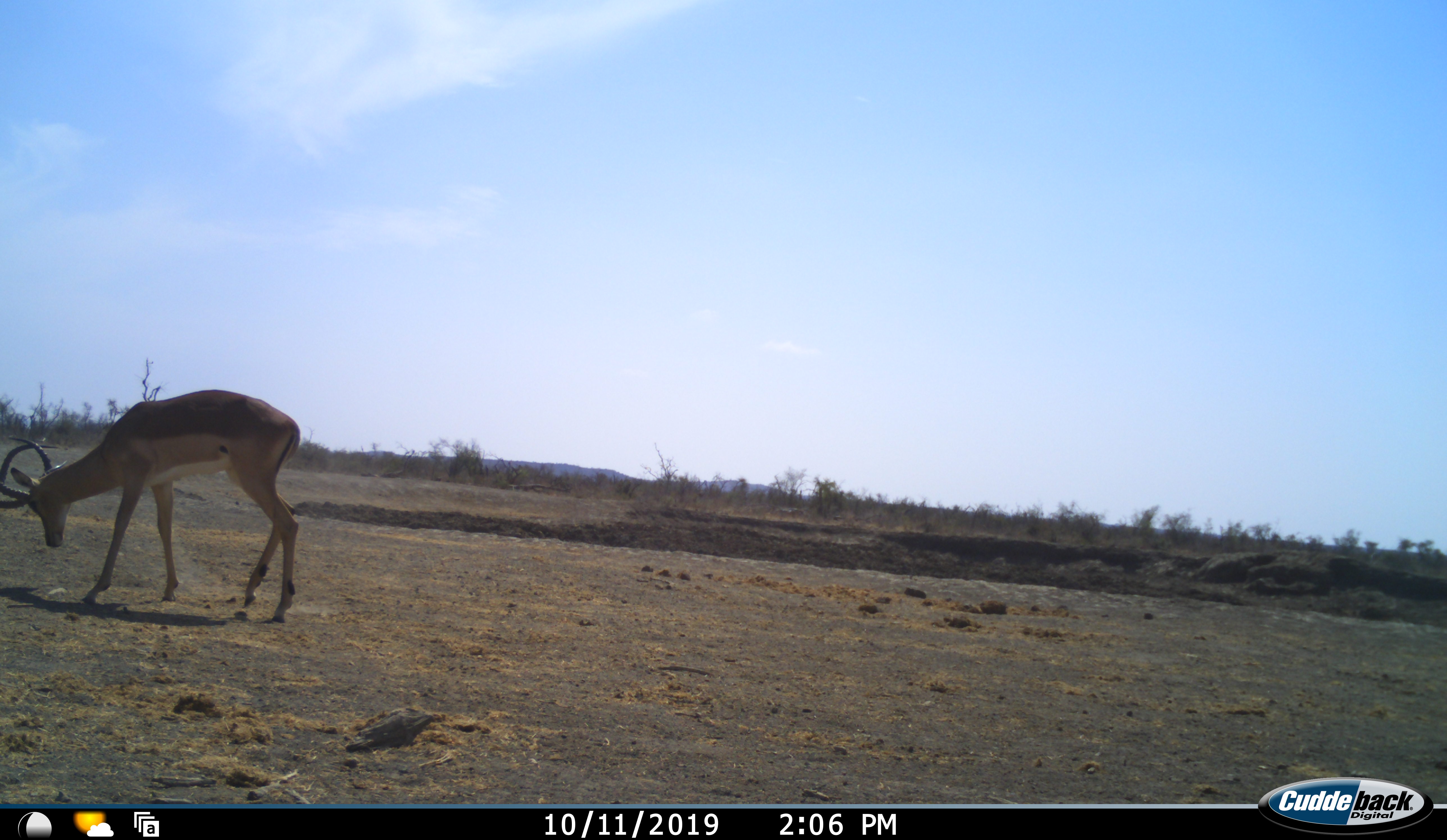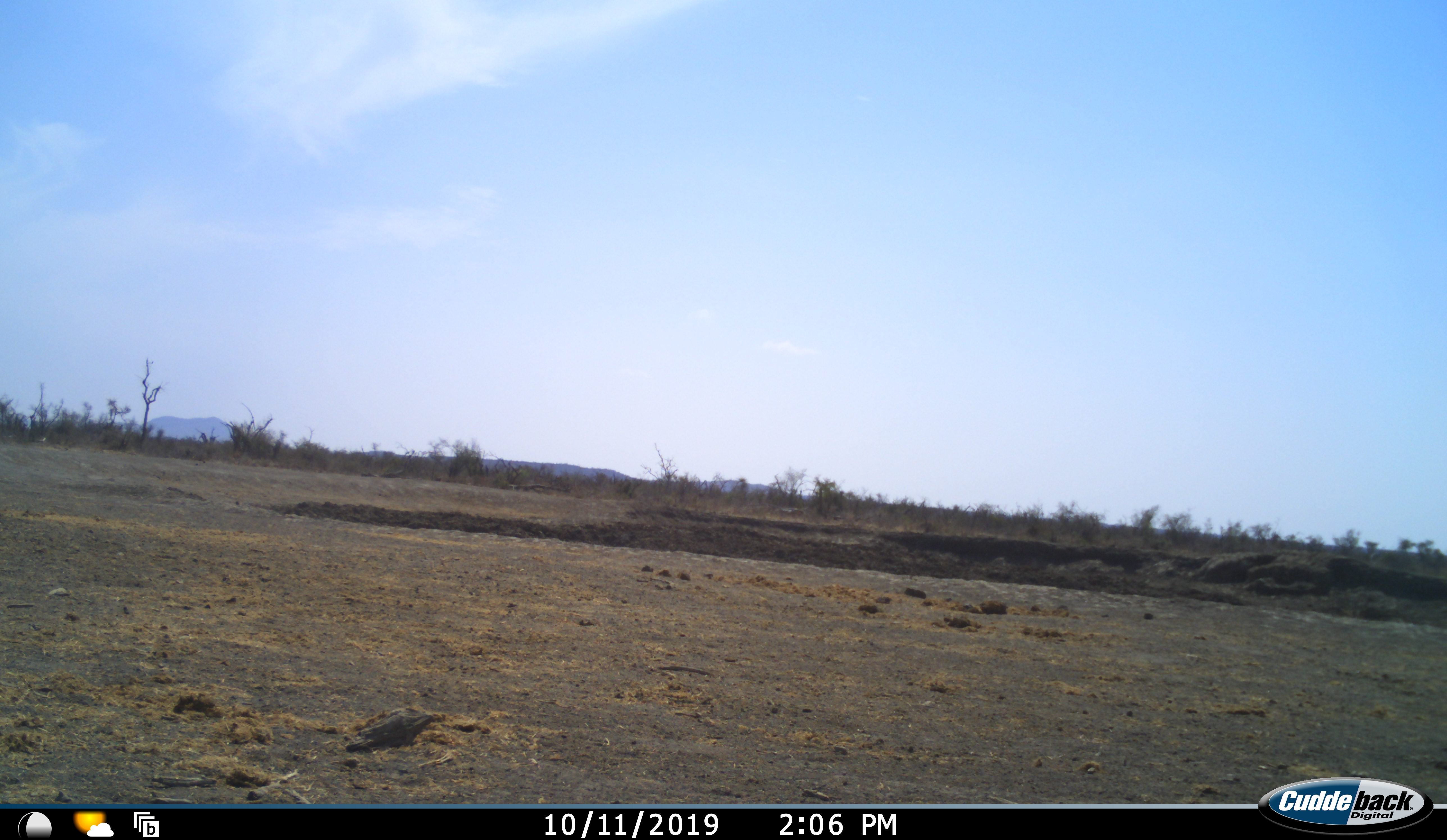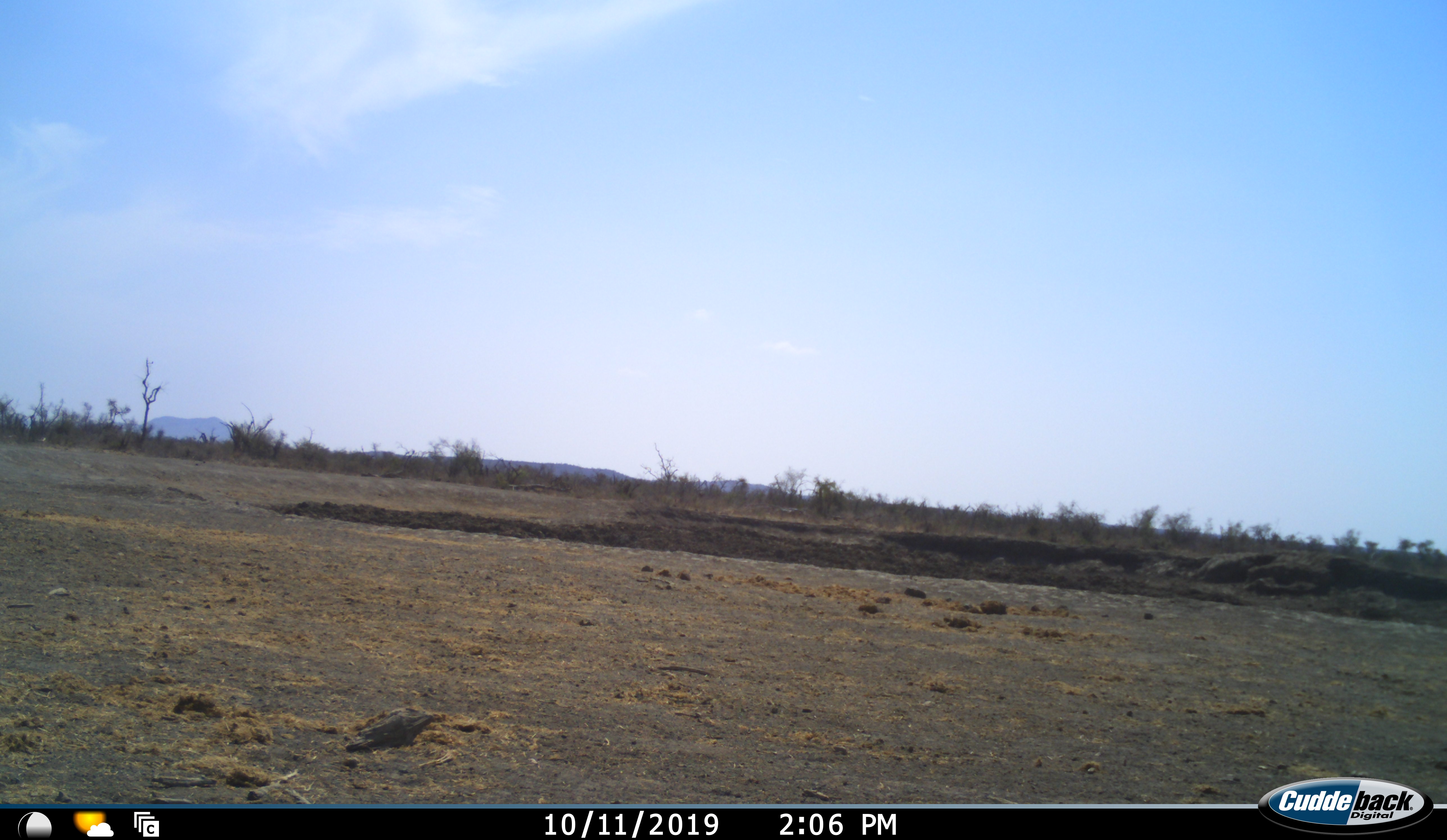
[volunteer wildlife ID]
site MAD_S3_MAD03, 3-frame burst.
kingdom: Animalia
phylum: Chordata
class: Mammalia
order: Artiodactyla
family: Bovidae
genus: Aepyceros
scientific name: Aepyceros melampus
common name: impala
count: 1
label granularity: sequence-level